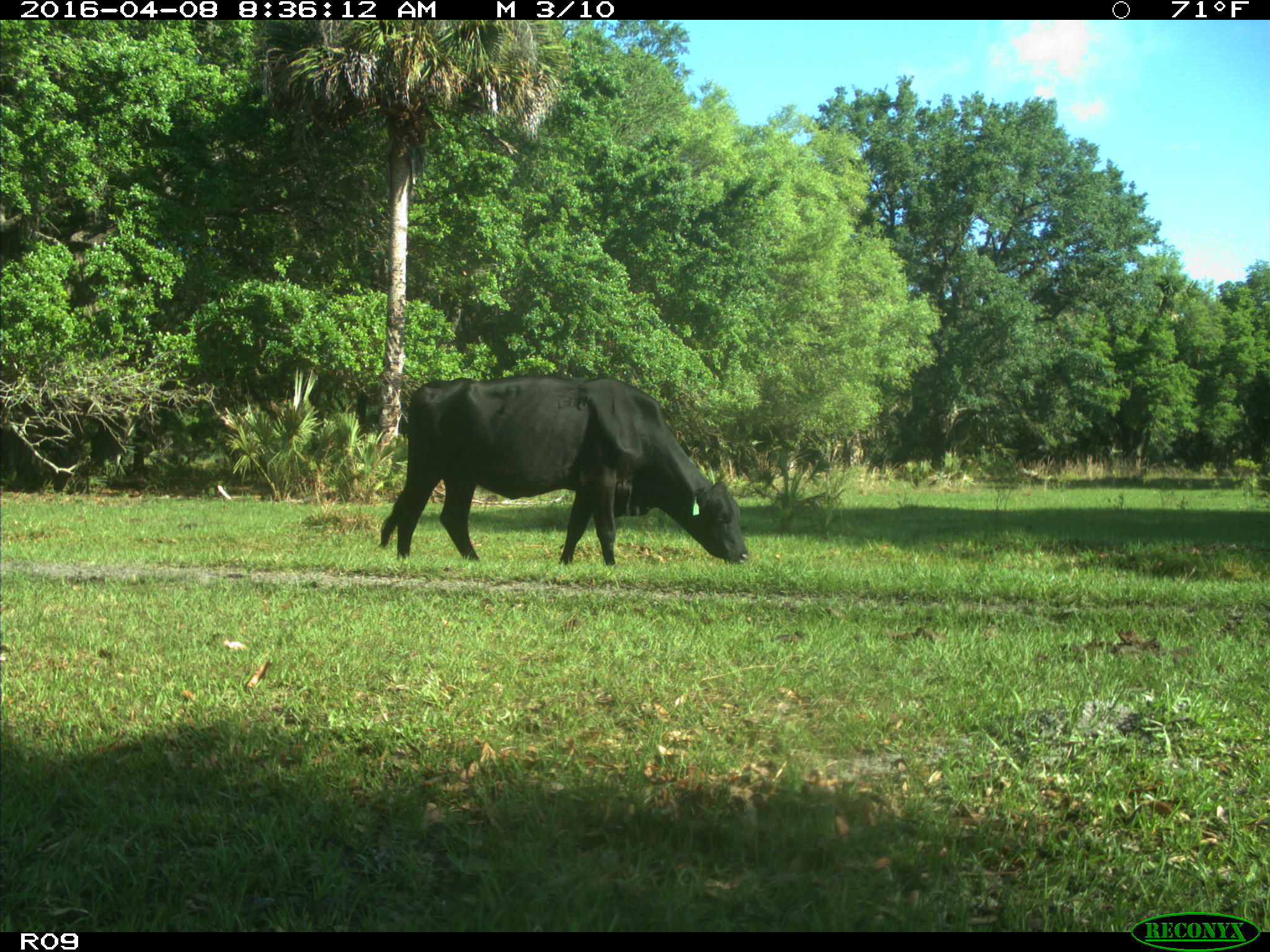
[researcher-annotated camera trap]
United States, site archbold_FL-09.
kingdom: Animalia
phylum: Chordata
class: Mammalia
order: Artiodactyla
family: Bovidae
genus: Bos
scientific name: Bos taurus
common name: domestic cow